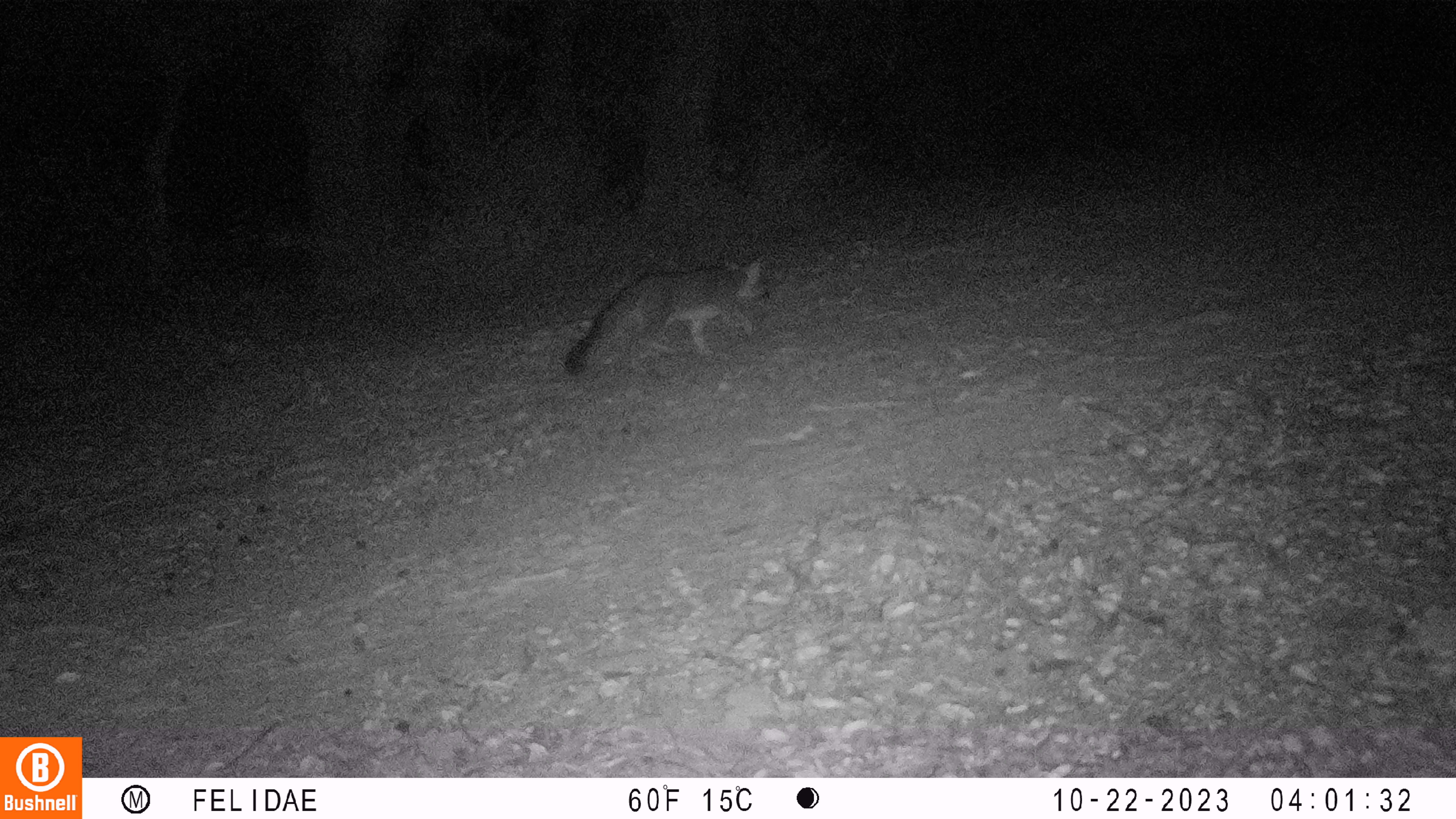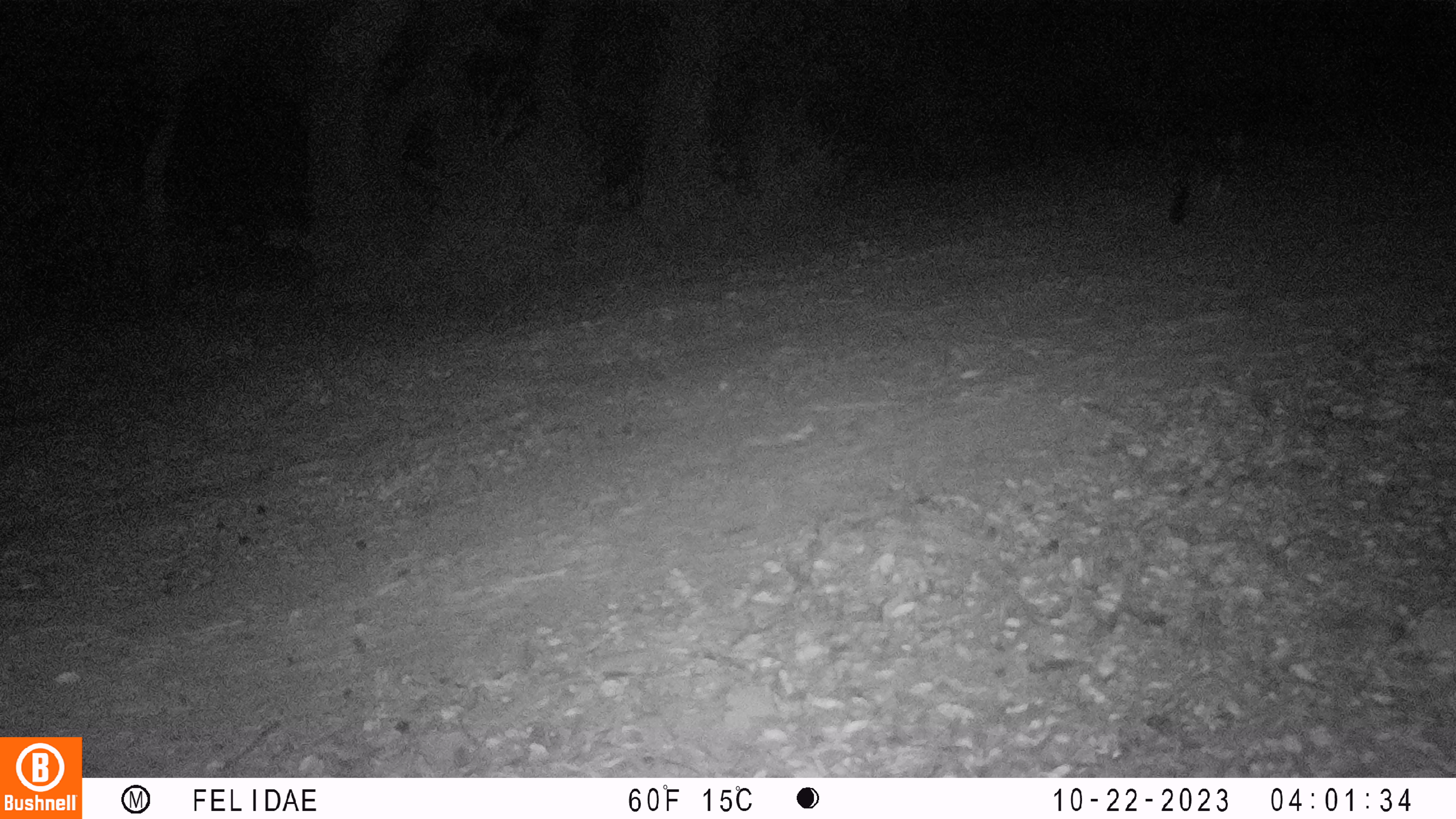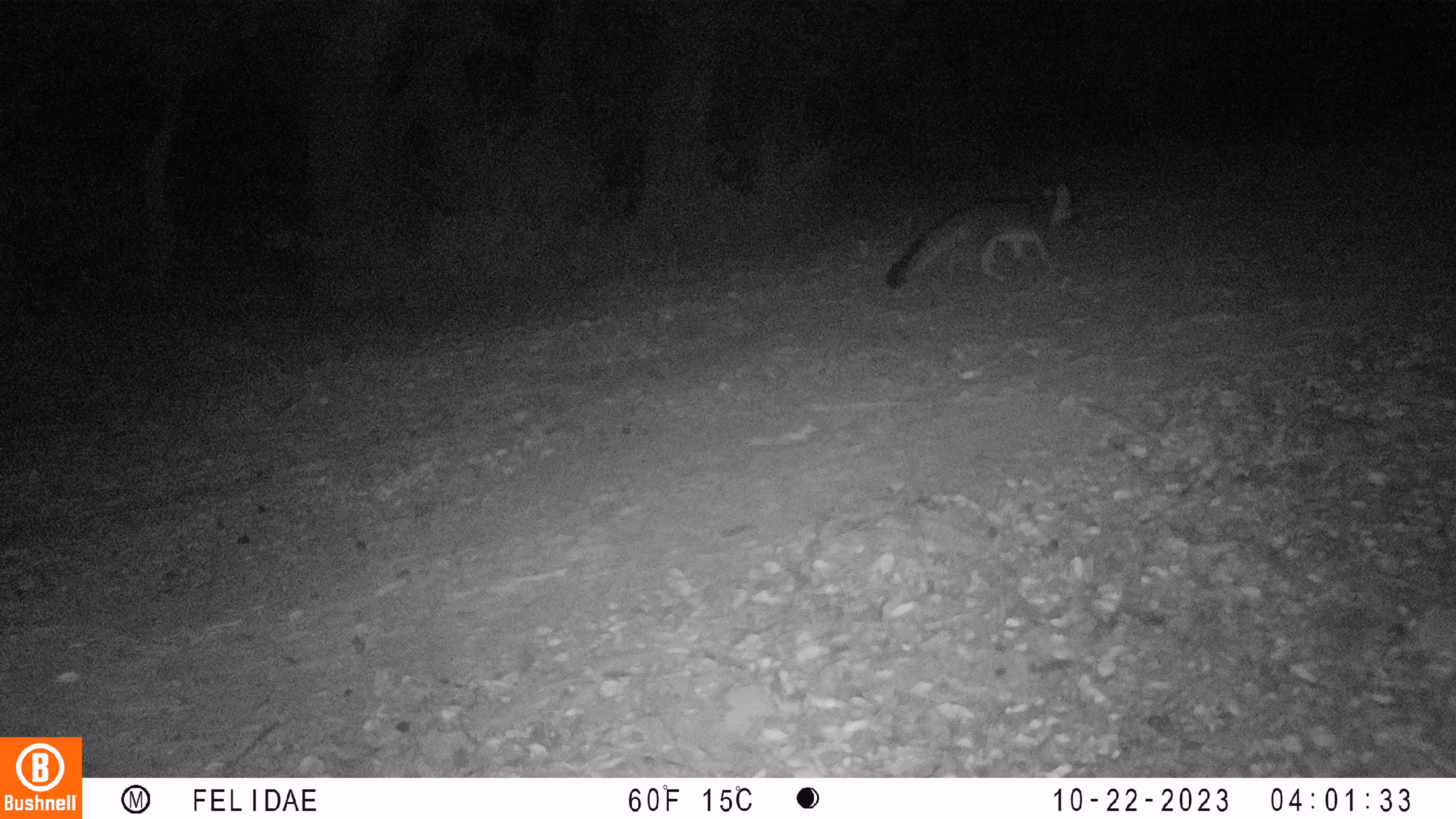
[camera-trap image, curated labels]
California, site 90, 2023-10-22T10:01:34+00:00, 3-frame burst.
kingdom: Animalia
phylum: Chordata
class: Mammalia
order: Carnivora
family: Canidae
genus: Urocyon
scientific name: Urocyon cinereoargenteus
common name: gray fox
Gray fox (Urocyon cinereoargenteus).